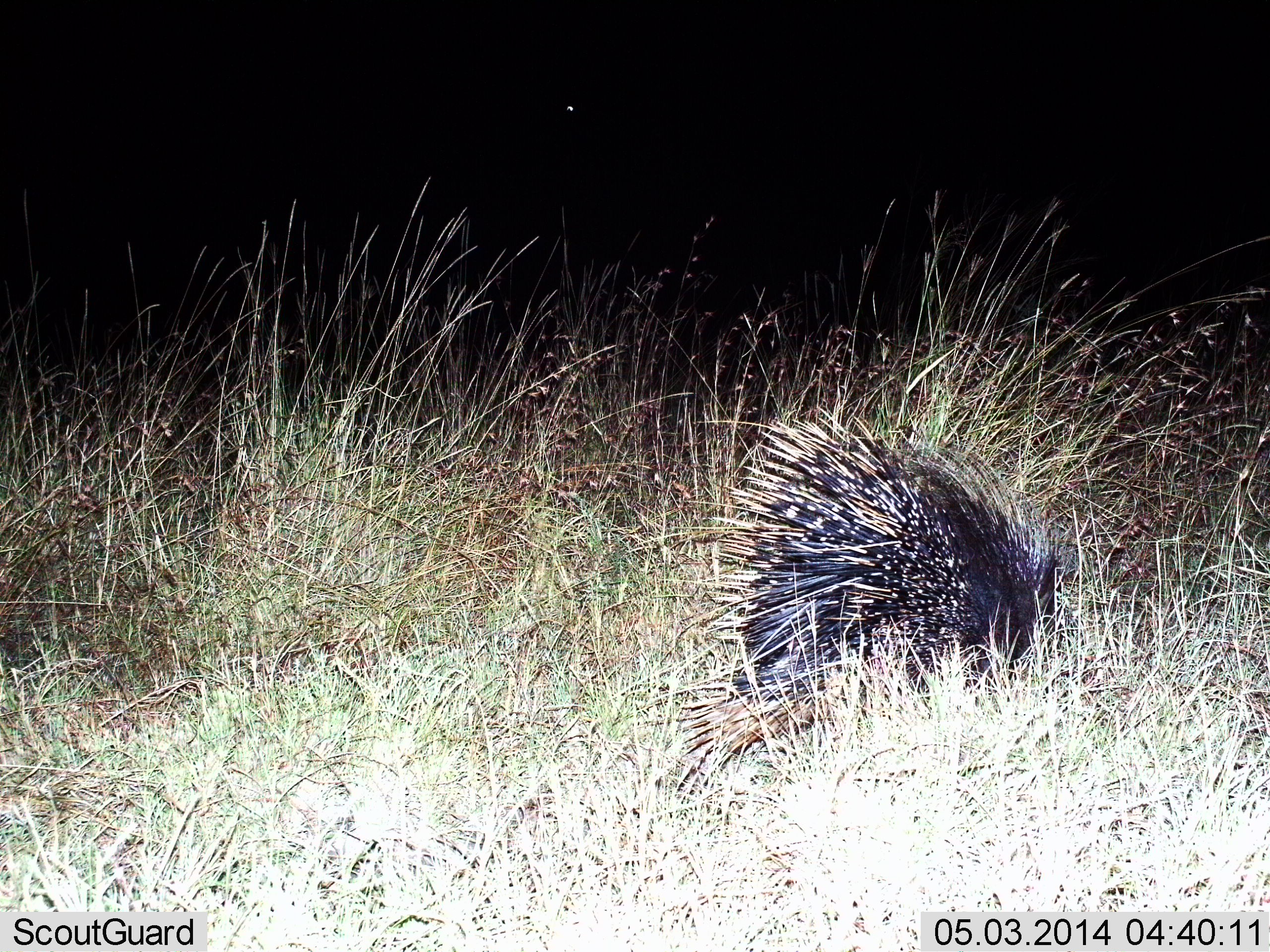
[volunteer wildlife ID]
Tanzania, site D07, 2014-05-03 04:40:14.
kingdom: Animalia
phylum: Chordata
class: Mammalia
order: Rodentia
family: Hystricidae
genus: Hystrix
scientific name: Hystrix cristata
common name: crested porcupine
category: porcupine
Porcupine (crested porcupine) (Hystrix cristata), count 1. Behavior (volunteer vote fractions): standing 30%, resting 10%, moving 30%, interacting 0%. Young present (vote fraction): 0%. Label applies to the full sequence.